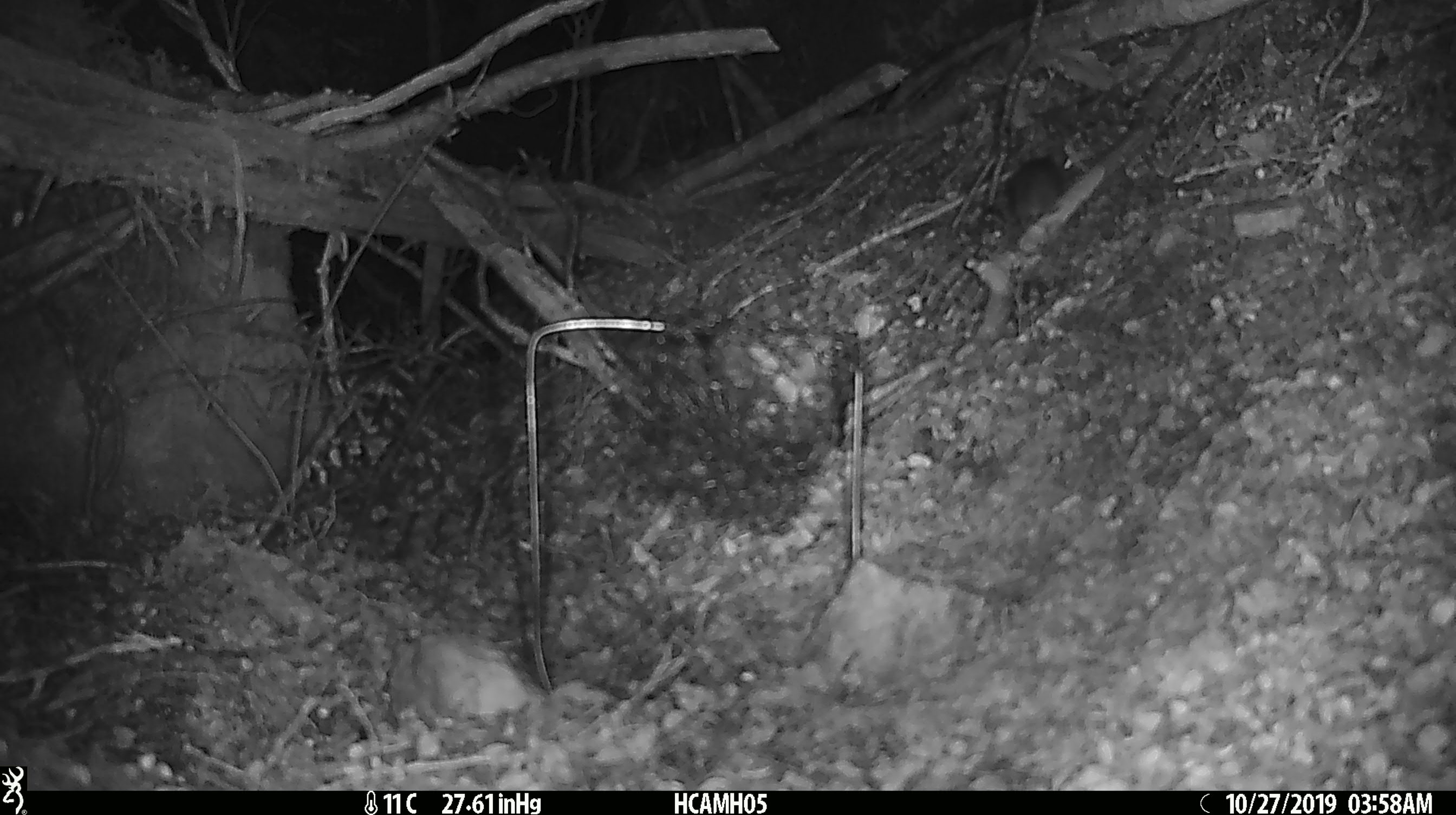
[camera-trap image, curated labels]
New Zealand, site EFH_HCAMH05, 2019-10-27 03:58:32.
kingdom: Animalia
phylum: Chordata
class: Mammalia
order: Rodentia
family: Muridae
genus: Mus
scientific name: Mus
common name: mouse